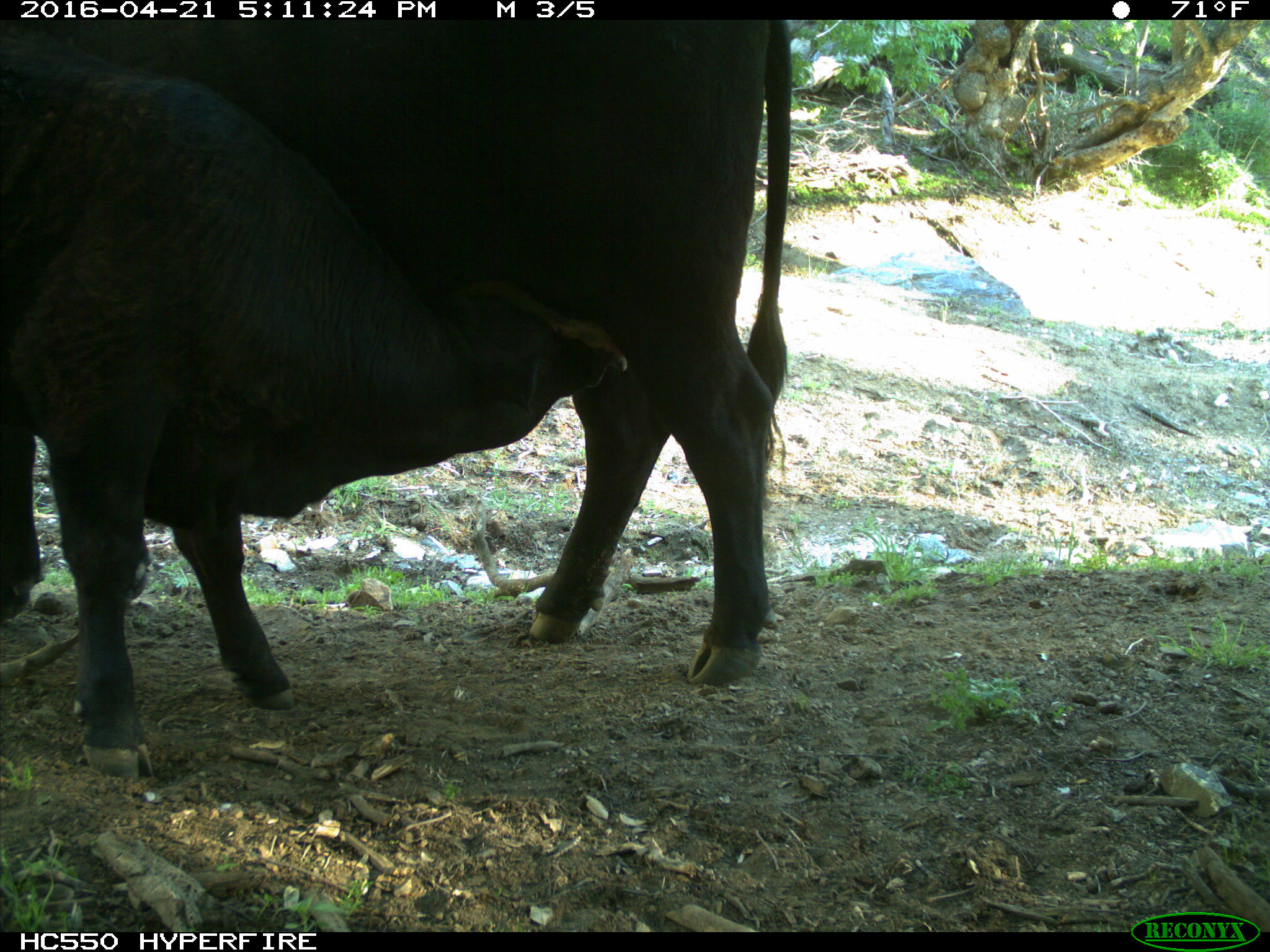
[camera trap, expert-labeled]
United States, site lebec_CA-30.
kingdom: Animalia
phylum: Chordata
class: Mammalia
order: Artiodactyla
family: Bovidae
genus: Bos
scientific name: Bos taurus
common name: domestic cow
Bos taurus (domestic cow).